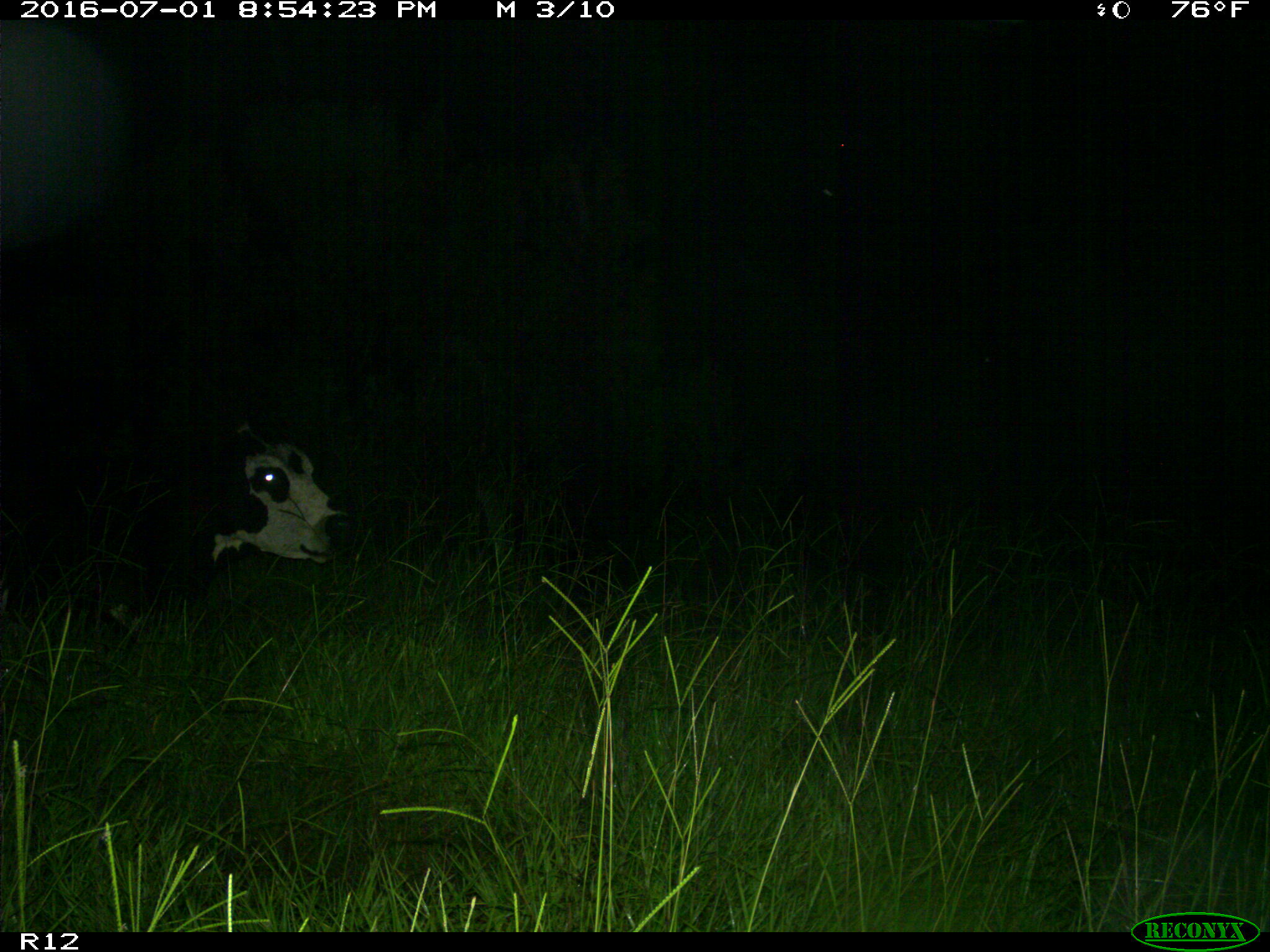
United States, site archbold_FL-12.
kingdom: Animalia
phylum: Chordata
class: Mammalia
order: Artiodactyla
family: Bovidae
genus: Bos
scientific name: Bos taurus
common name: domestic cow